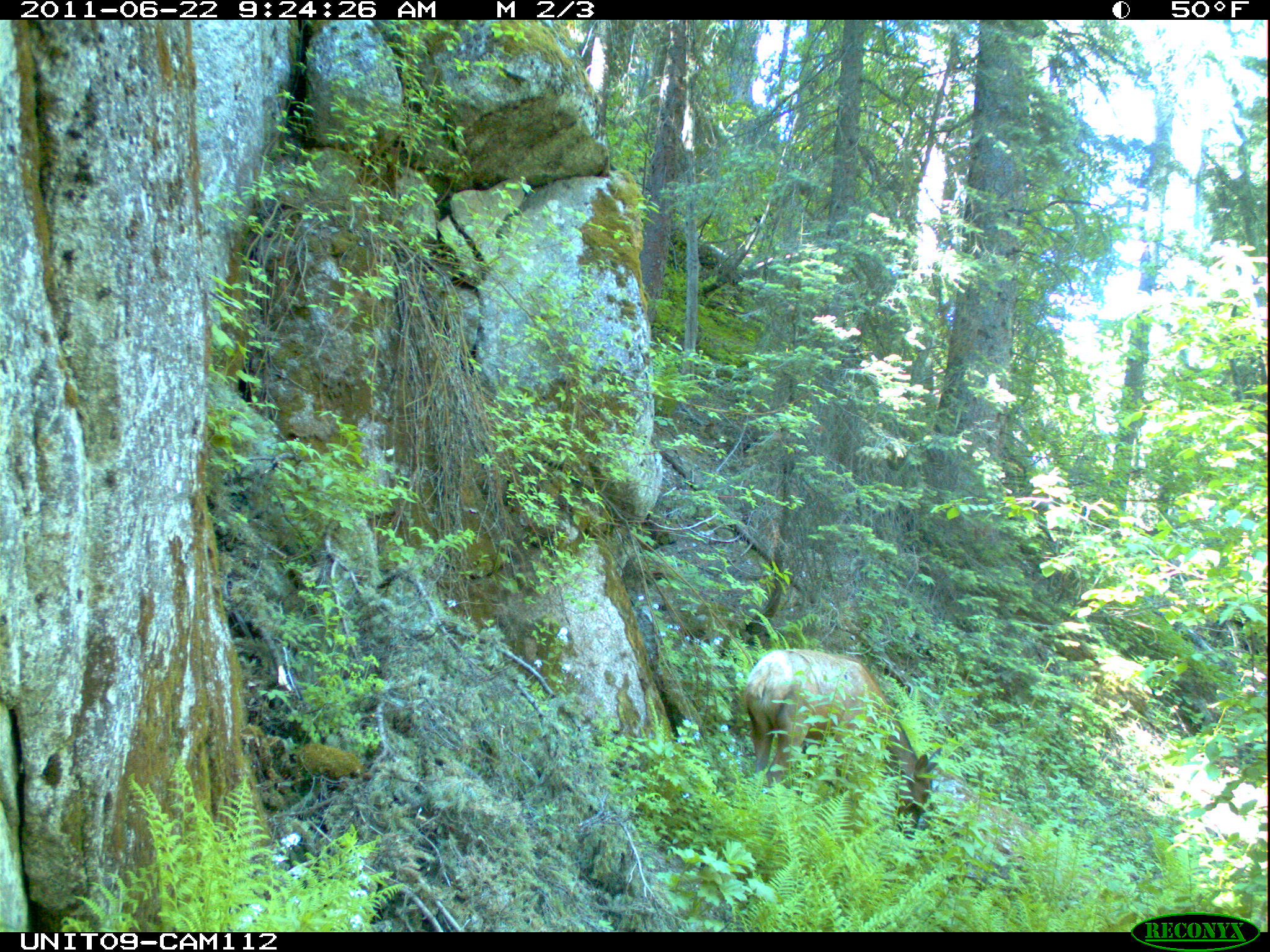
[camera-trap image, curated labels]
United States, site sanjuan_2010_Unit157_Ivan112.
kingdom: Animalia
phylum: Chordata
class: Mammalia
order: Artiodactyla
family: Cervidae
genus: Cervus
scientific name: Cervus elaphus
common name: red deer